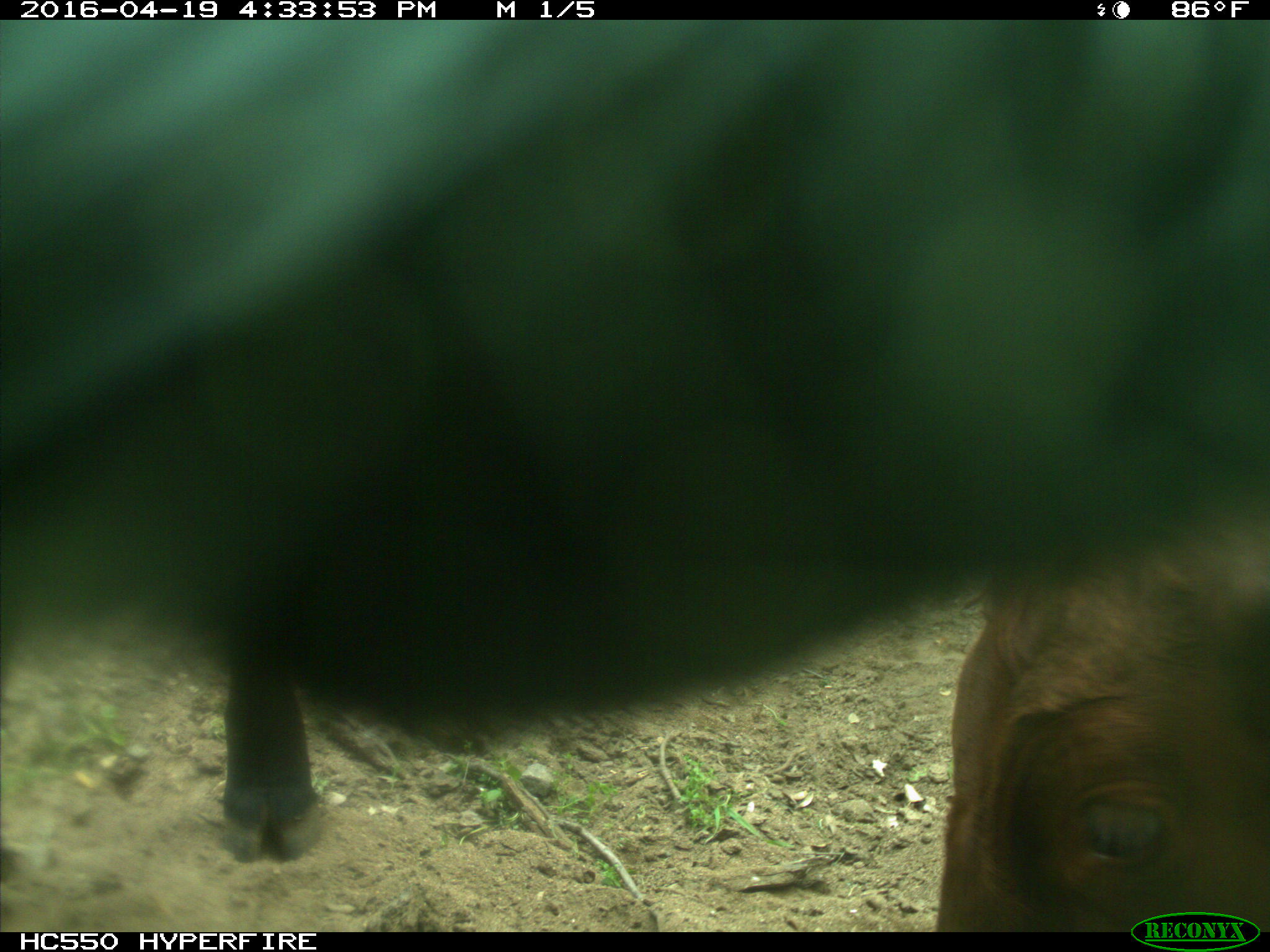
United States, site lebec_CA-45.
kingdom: Animalia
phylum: Chordata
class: Mammalia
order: Artiodactyla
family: Bovidae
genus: Bos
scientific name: Bos taurus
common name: domestic cow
Bos taurus (domestic cow).